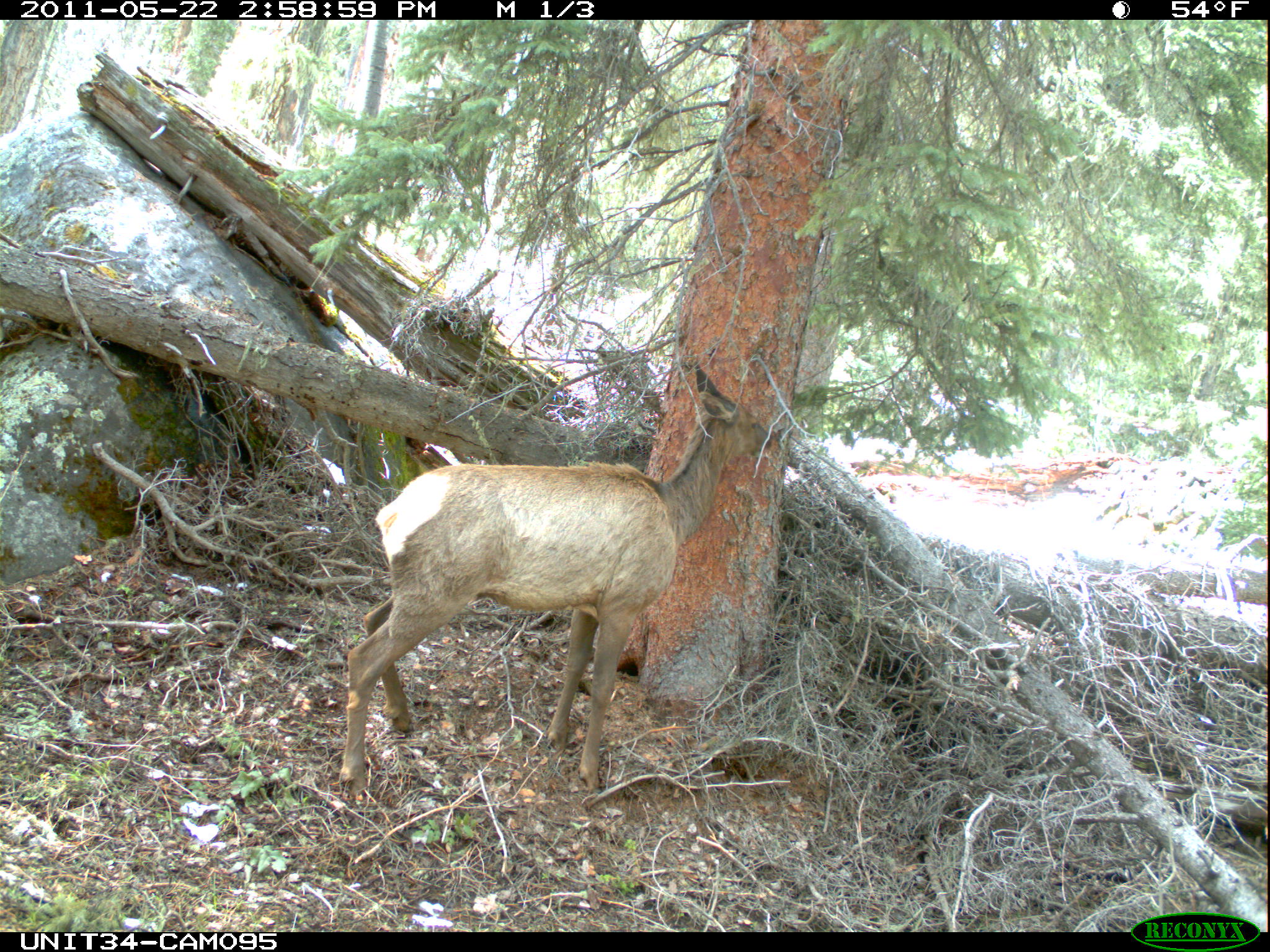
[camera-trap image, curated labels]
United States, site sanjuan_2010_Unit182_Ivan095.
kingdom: Animalia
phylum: Chordata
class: Mammalia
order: Artiodactyla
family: Cervidae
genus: Cervus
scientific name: Cervus elaphus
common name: red deer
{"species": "Cervus elaphus (red deer)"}